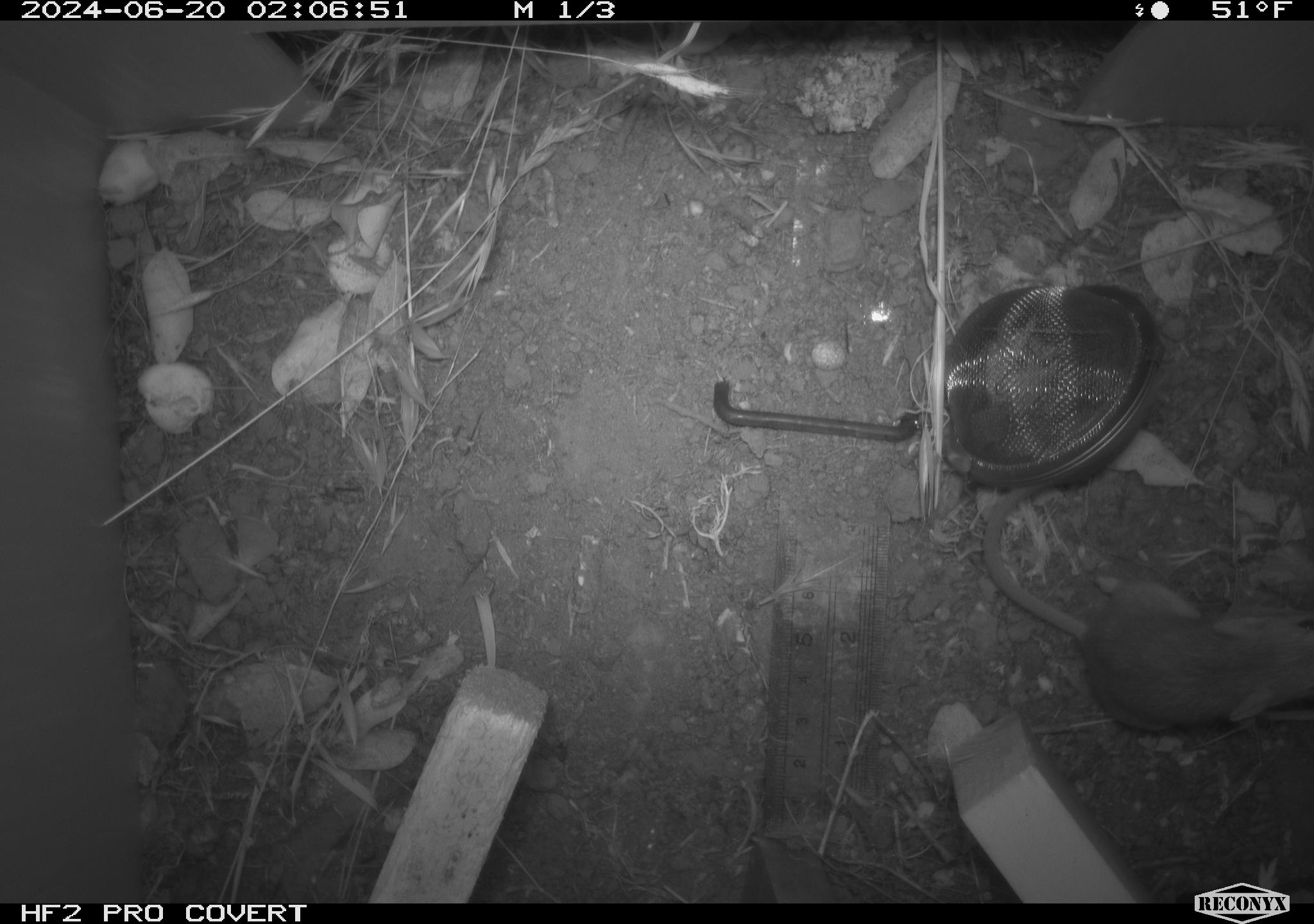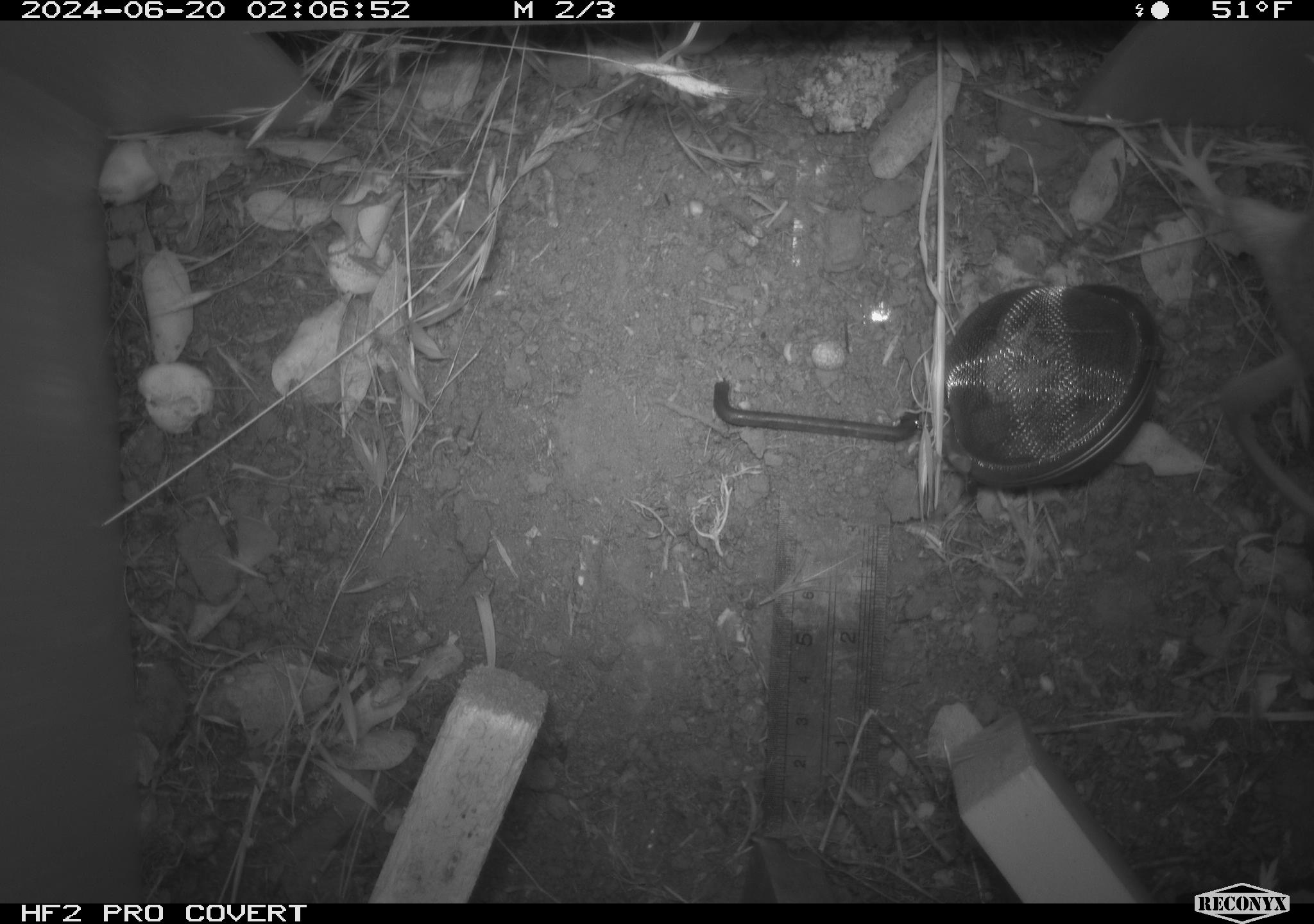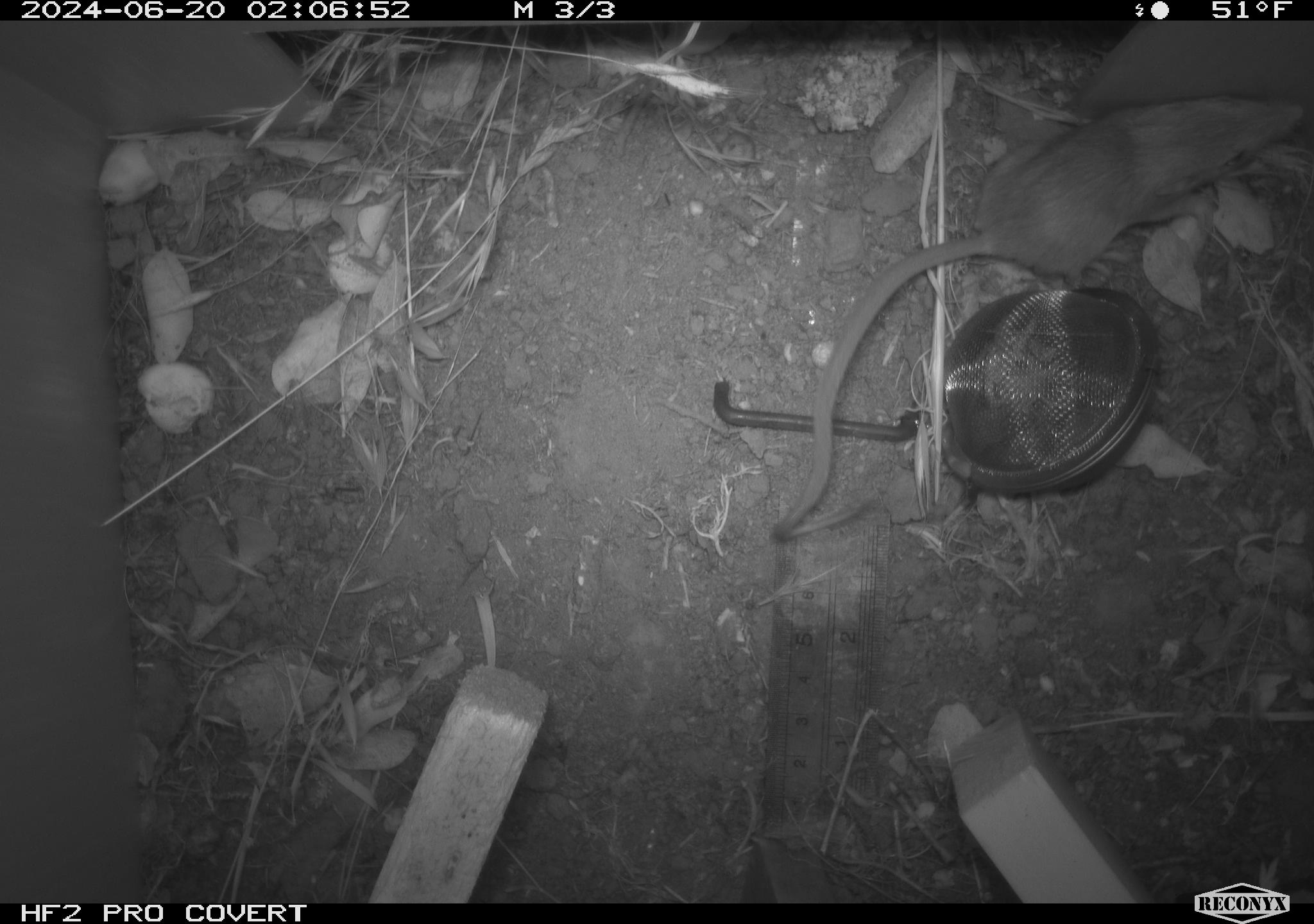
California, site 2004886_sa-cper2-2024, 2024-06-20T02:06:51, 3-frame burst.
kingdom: Animalia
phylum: Chordata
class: Mammalia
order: Rodentia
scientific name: Rodentia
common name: rodent